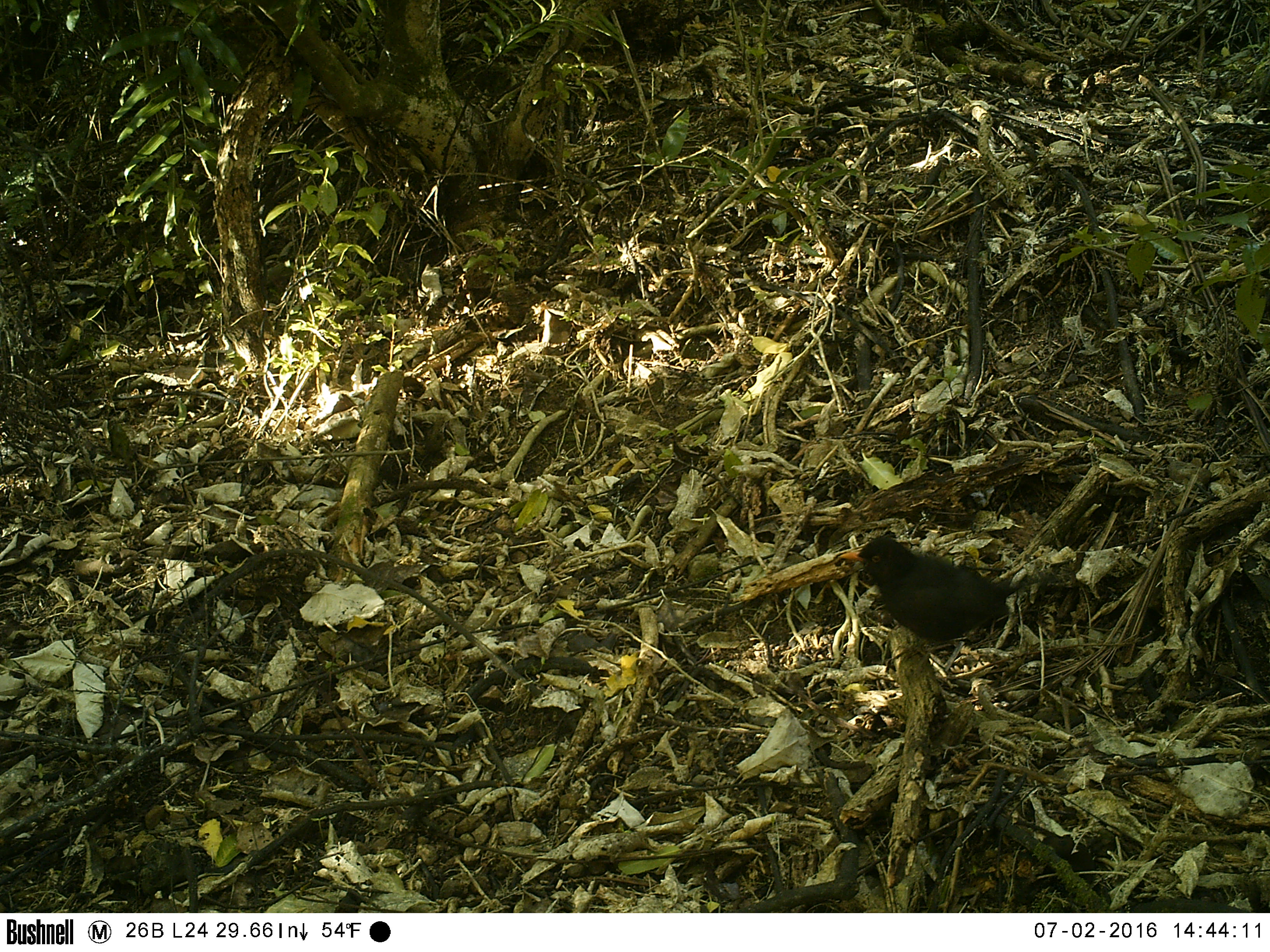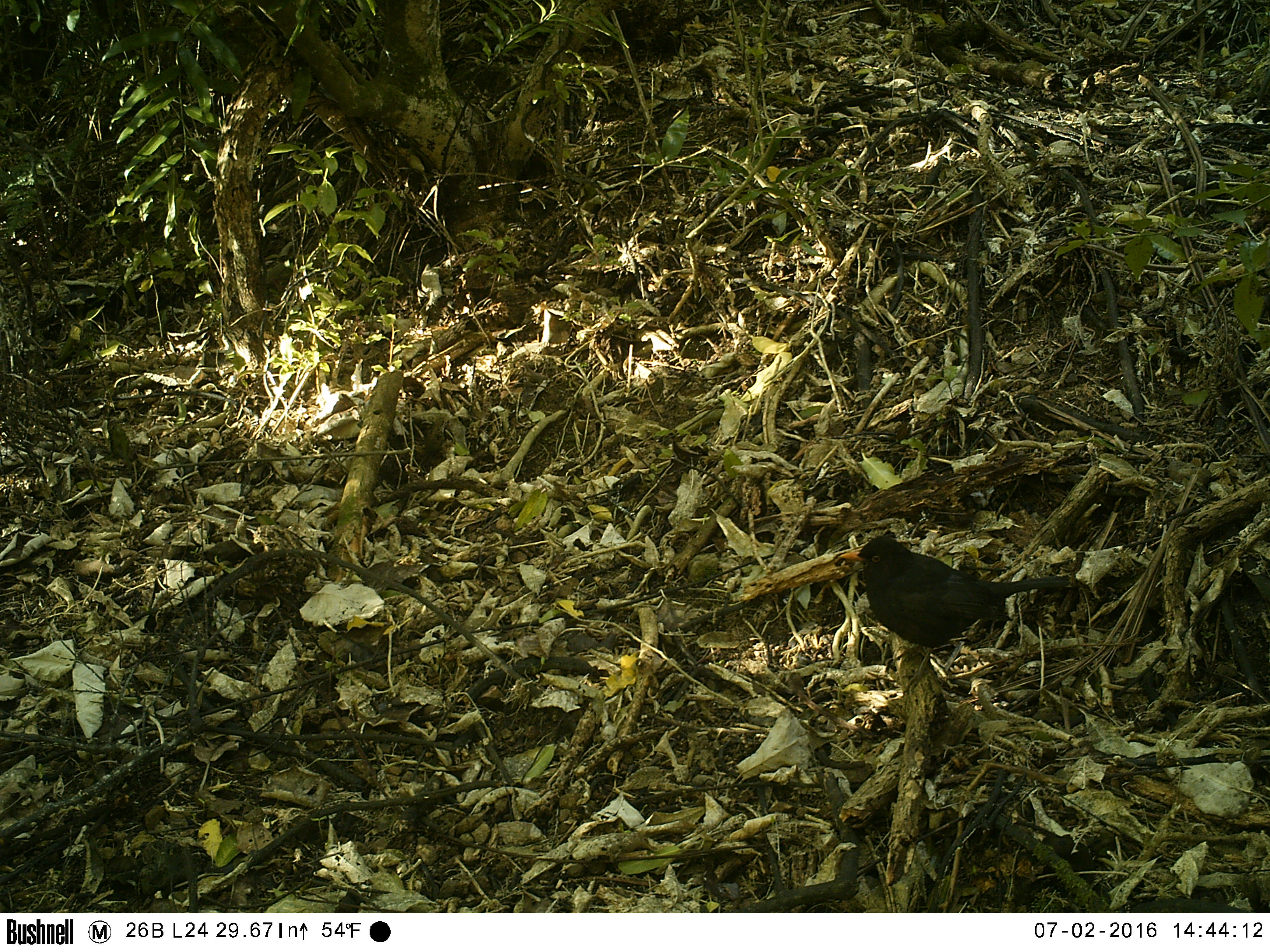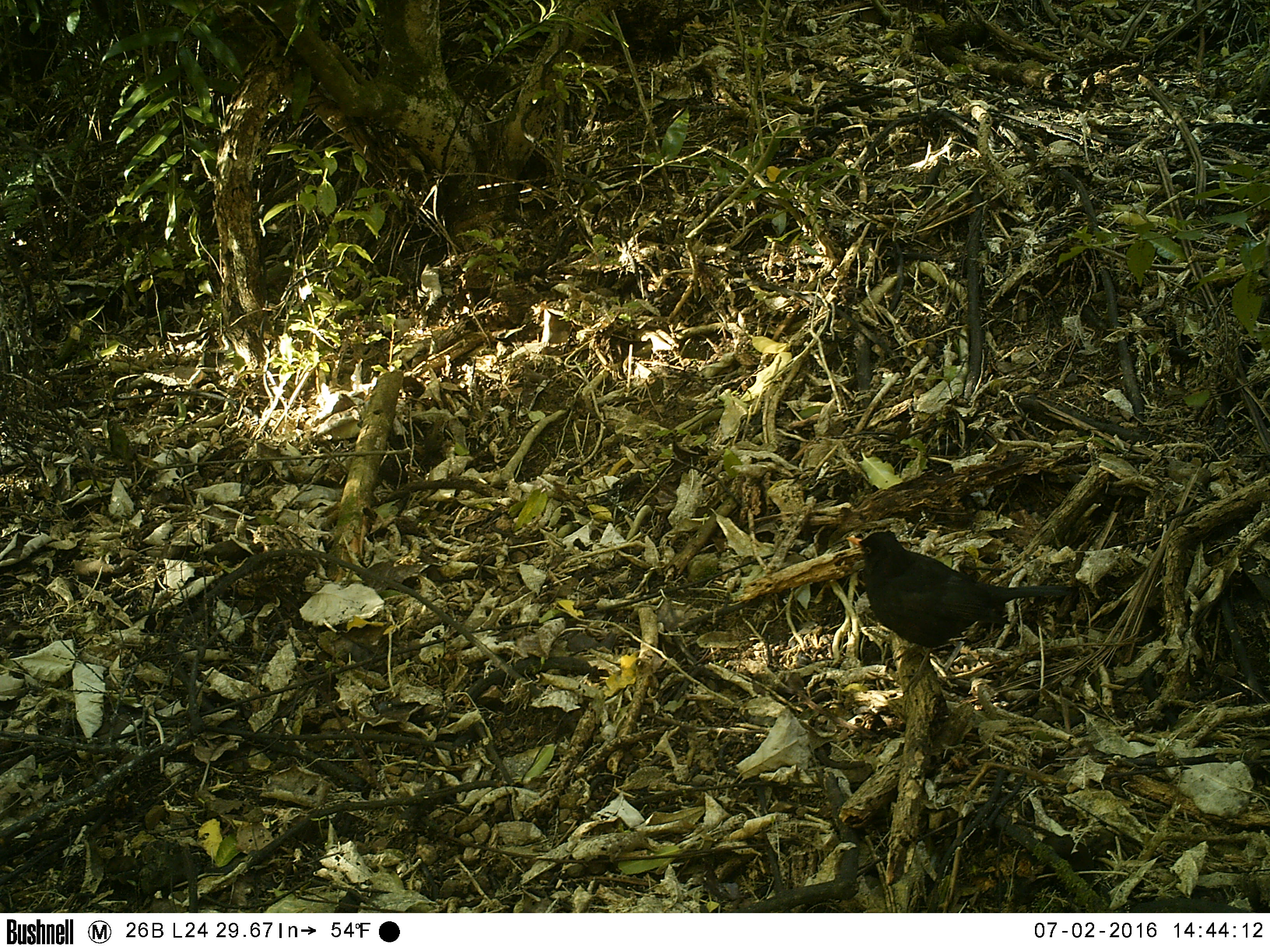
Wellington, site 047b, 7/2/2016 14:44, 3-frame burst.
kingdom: Animalia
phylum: Chordata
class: Aves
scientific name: Aves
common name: bird